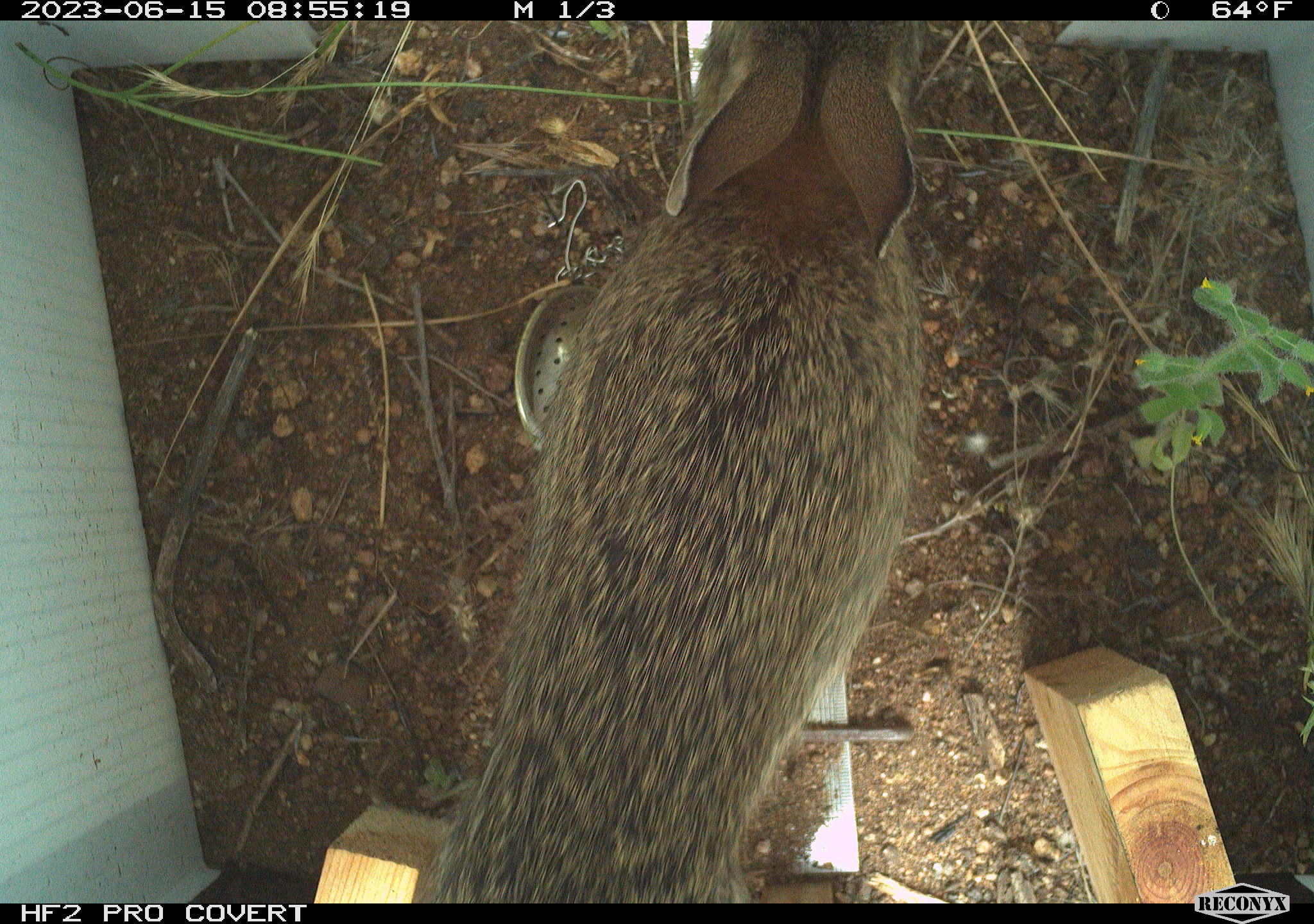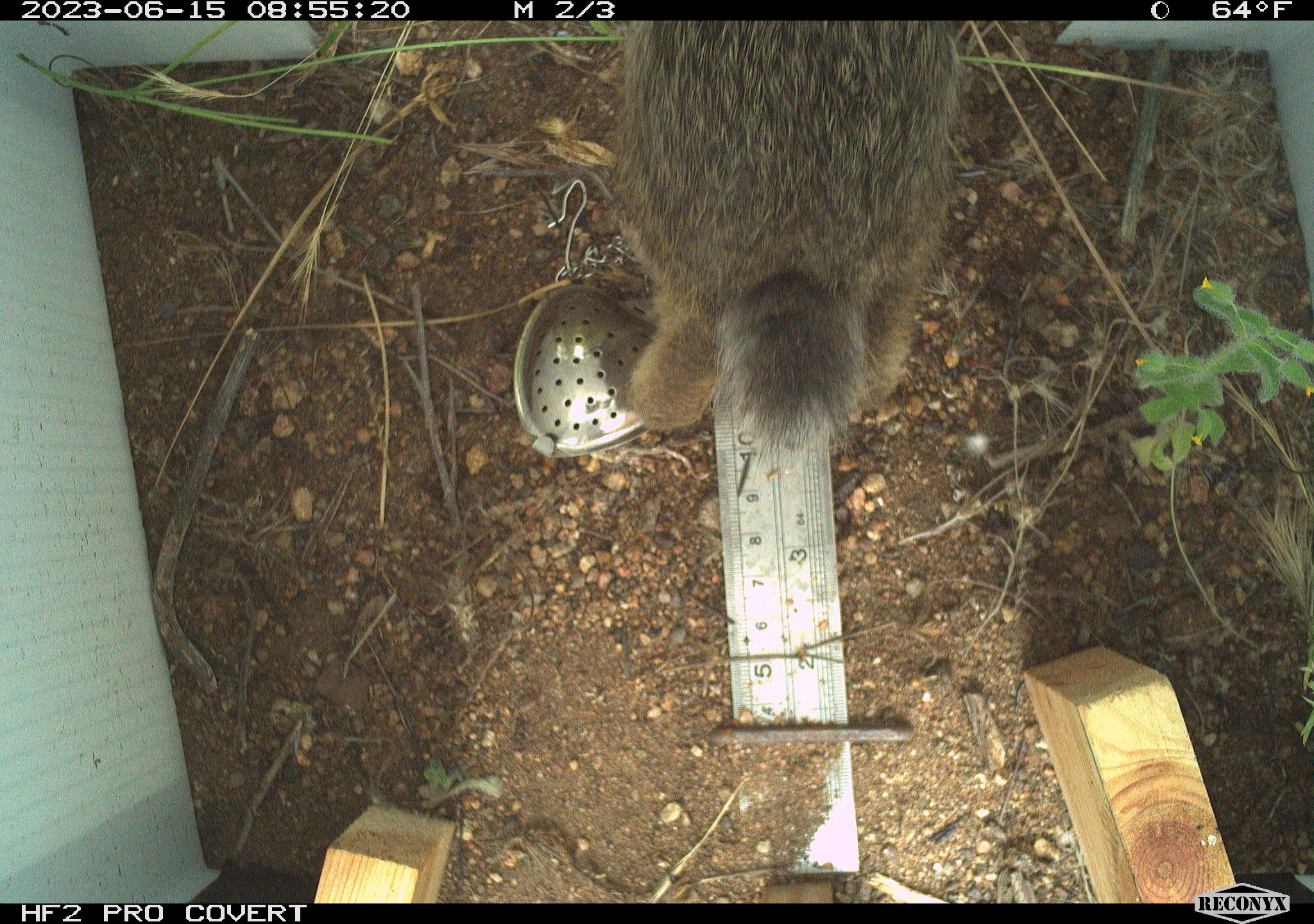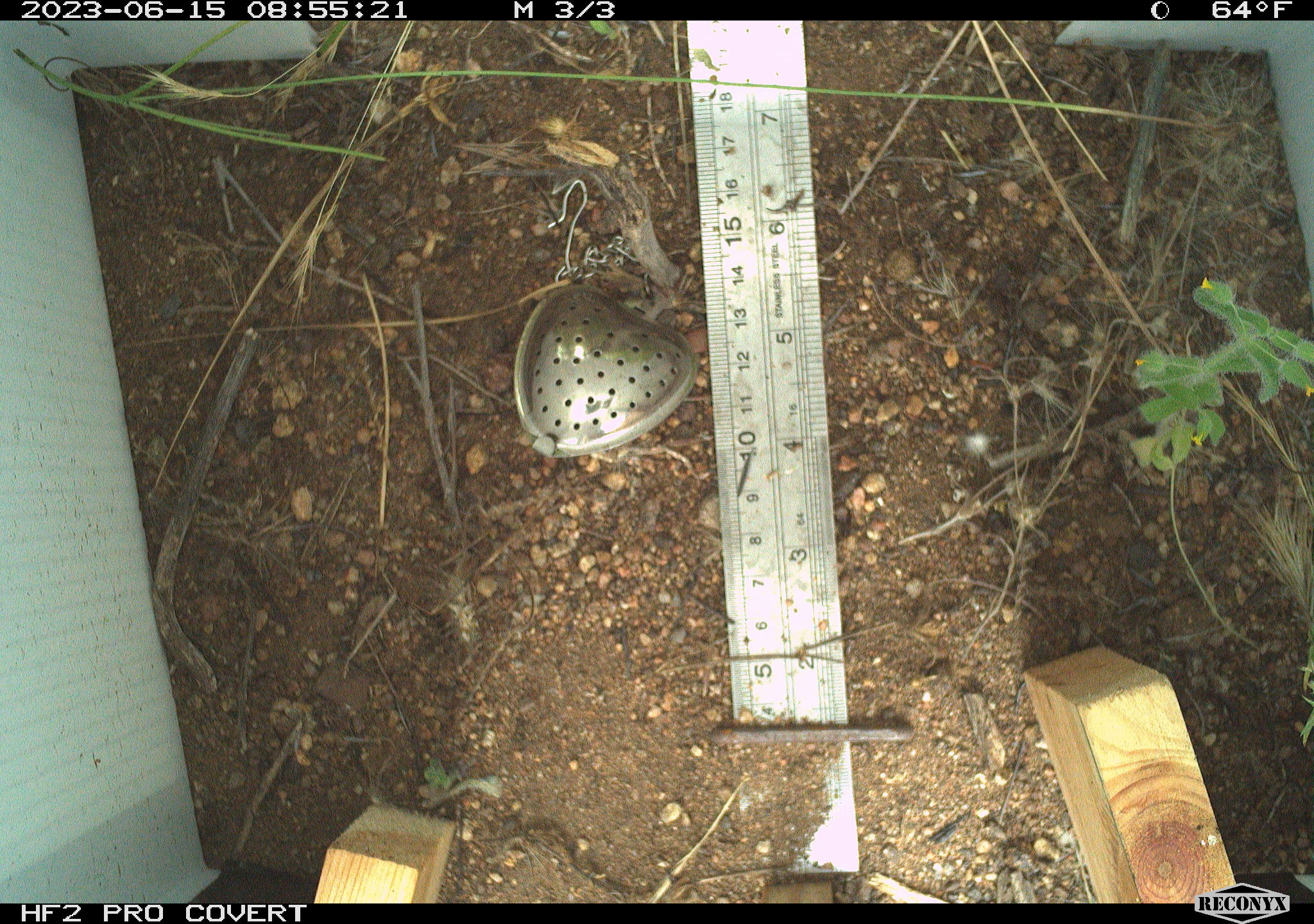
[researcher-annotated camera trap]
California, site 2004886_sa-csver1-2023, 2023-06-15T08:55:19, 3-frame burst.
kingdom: Animalia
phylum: Chordata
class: Mammalia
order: Lagomorpha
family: Leporidae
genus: Sylvilagus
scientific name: Sylvilagus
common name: cottontail rabbits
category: sylvilagus species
Sylvilagus species (cottontail rabbits) (Sylvilagus).